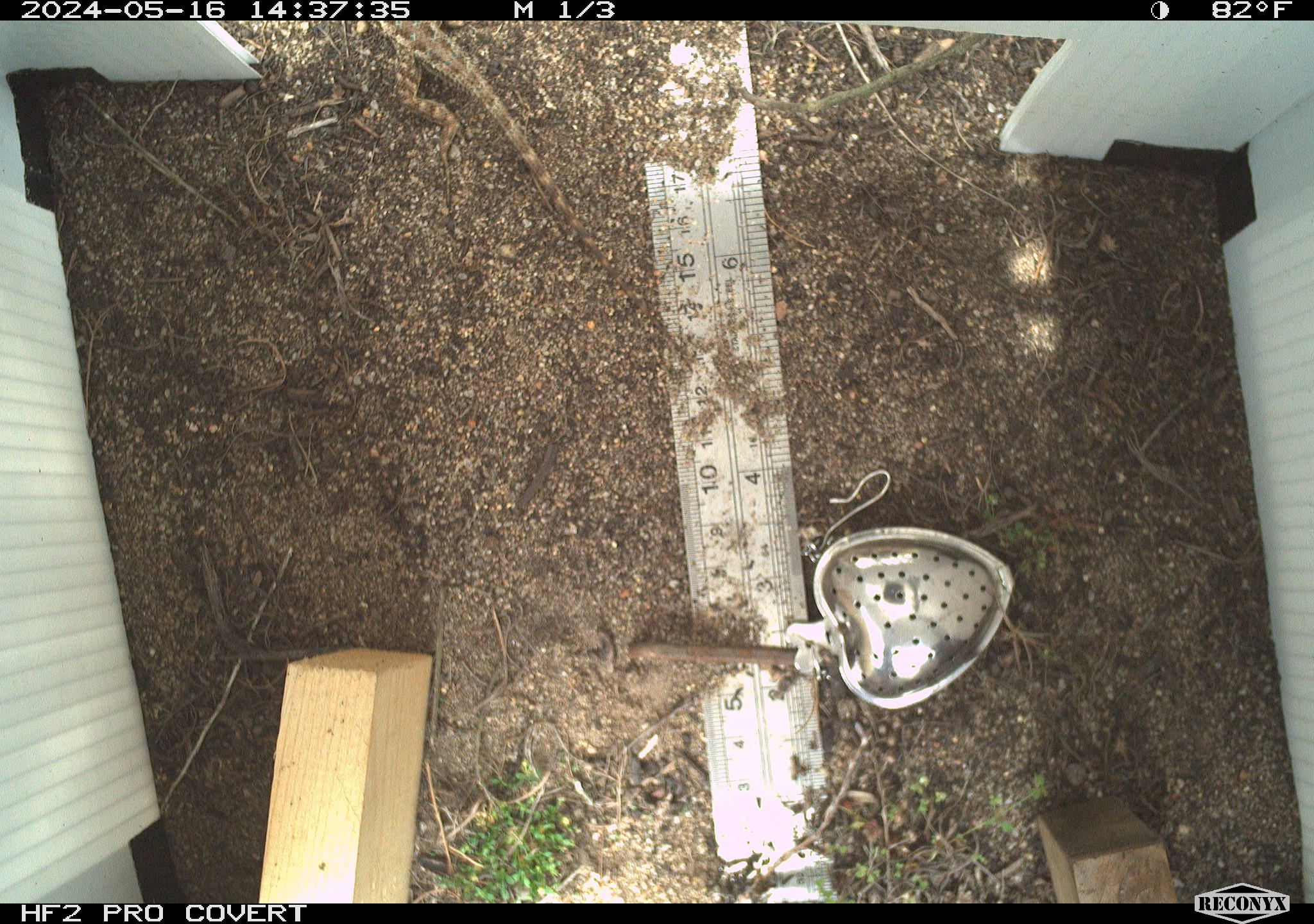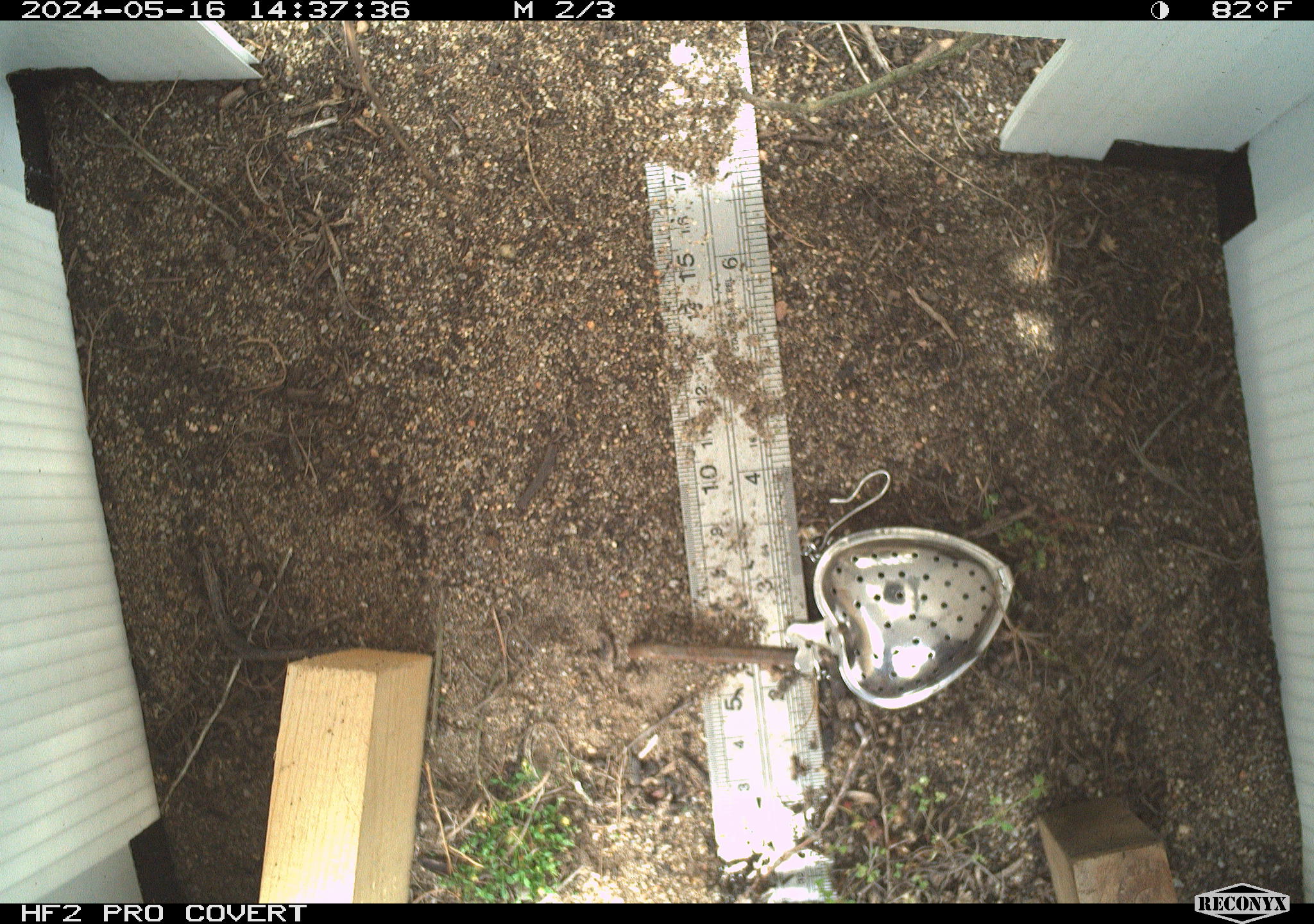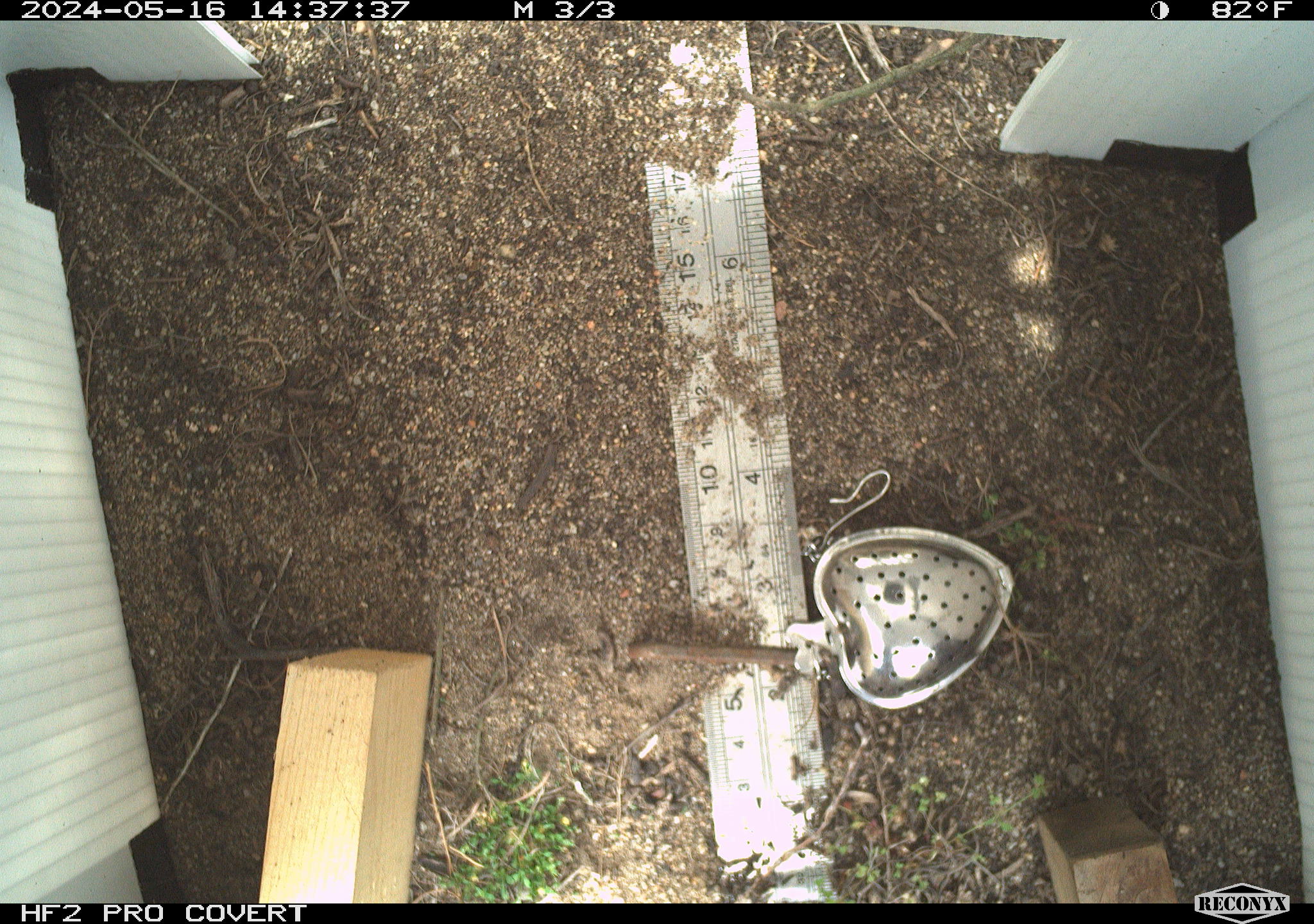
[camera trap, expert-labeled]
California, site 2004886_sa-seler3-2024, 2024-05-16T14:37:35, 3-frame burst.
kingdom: Animalia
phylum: Chordata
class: Reptilia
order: Squamata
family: Phrynosomatidae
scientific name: Phrynosomatidae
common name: phrynosomatid lizards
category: phrynosomatidae family